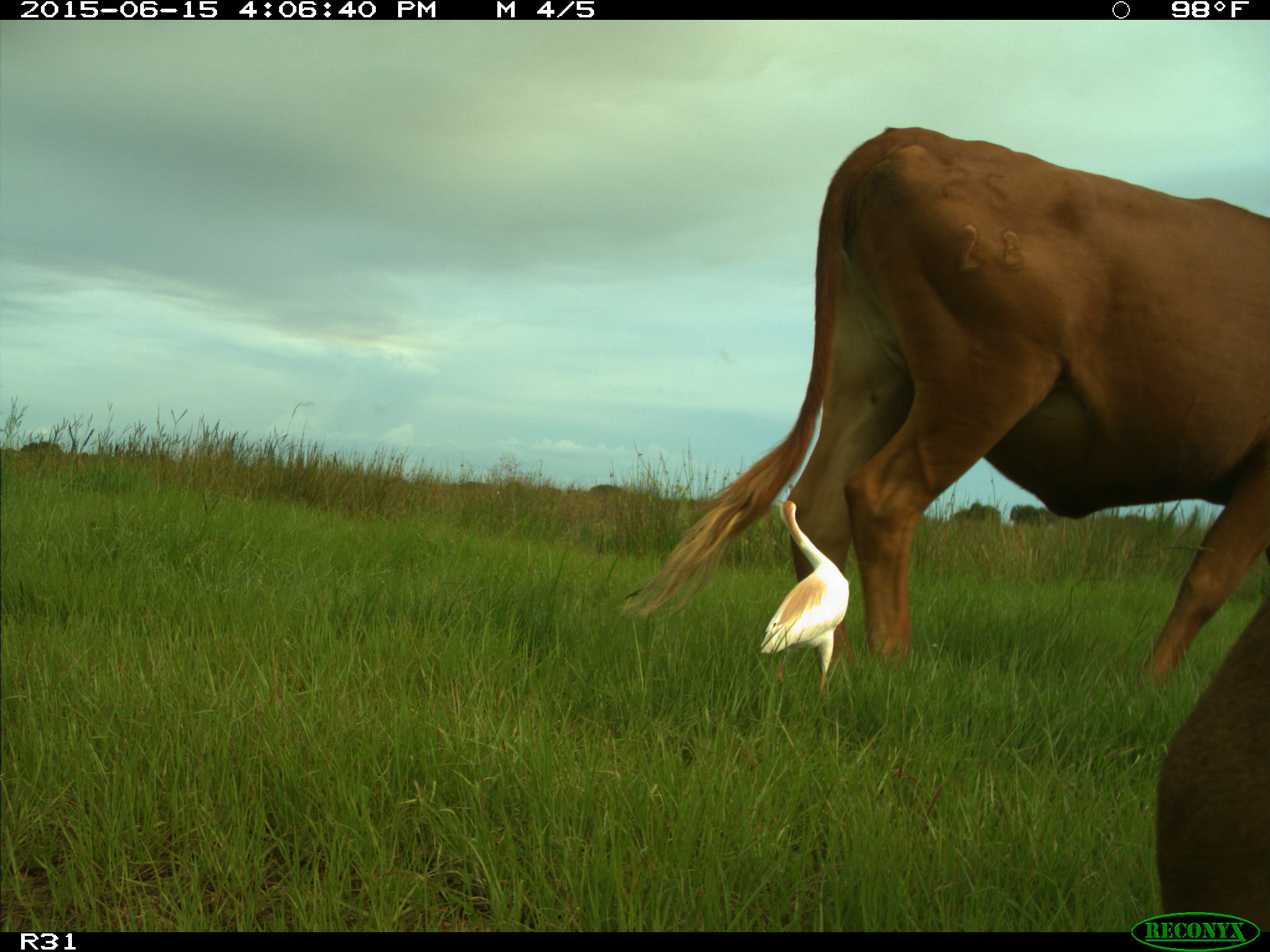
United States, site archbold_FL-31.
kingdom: Animalia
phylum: Chordata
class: Mammalia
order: Artiodactyla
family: Bovidae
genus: Bos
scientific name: Bos taurus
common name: domestic cow